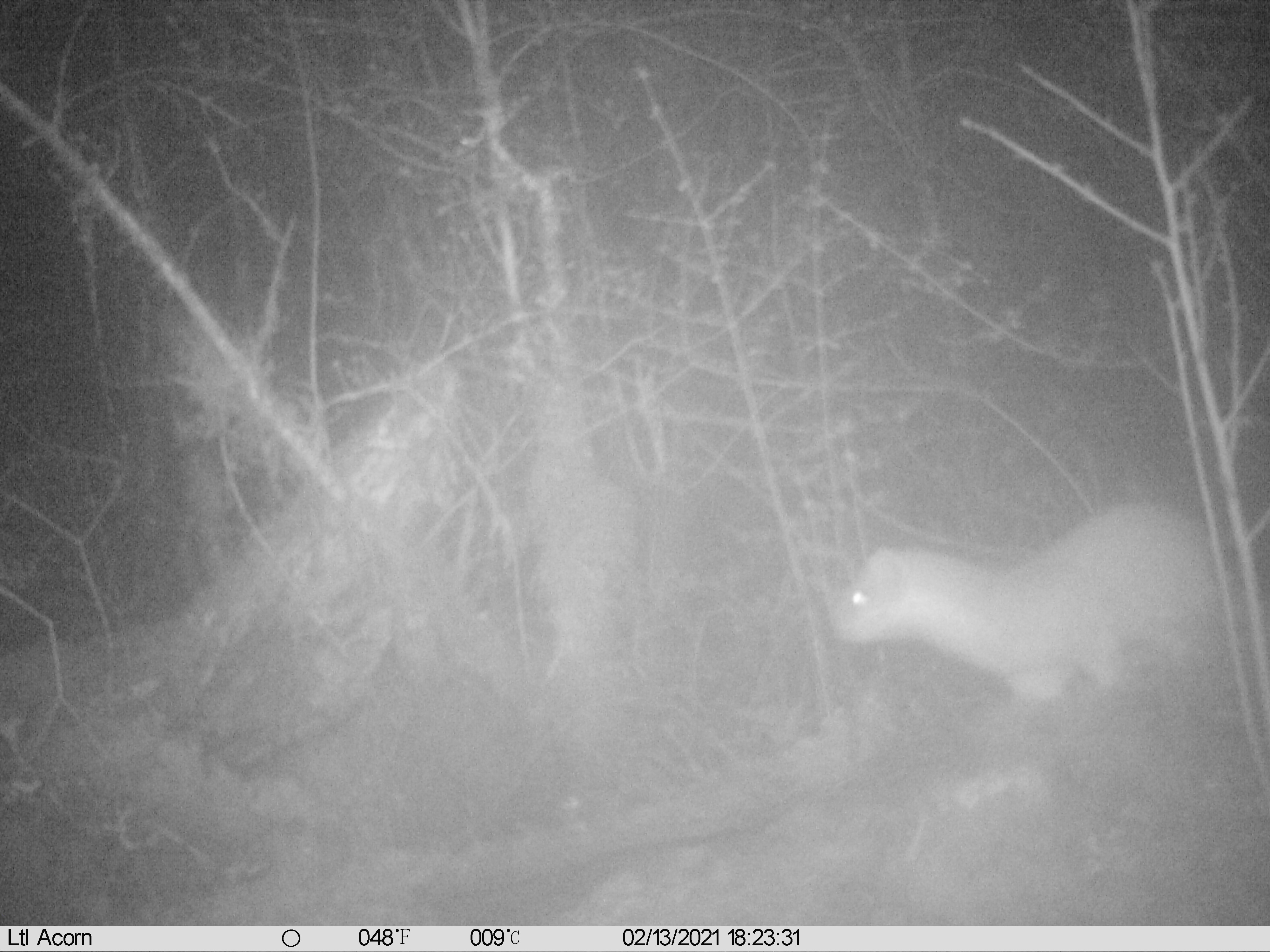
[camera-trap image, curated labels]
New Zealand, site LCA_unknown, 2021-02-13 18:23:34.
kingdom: Animalia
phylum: Chordata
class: Mammalia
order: Carnivora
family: Mustelidae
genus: Mustela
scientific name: Mustela erminea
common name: stoat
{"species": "stoat (Mustela erminea)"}